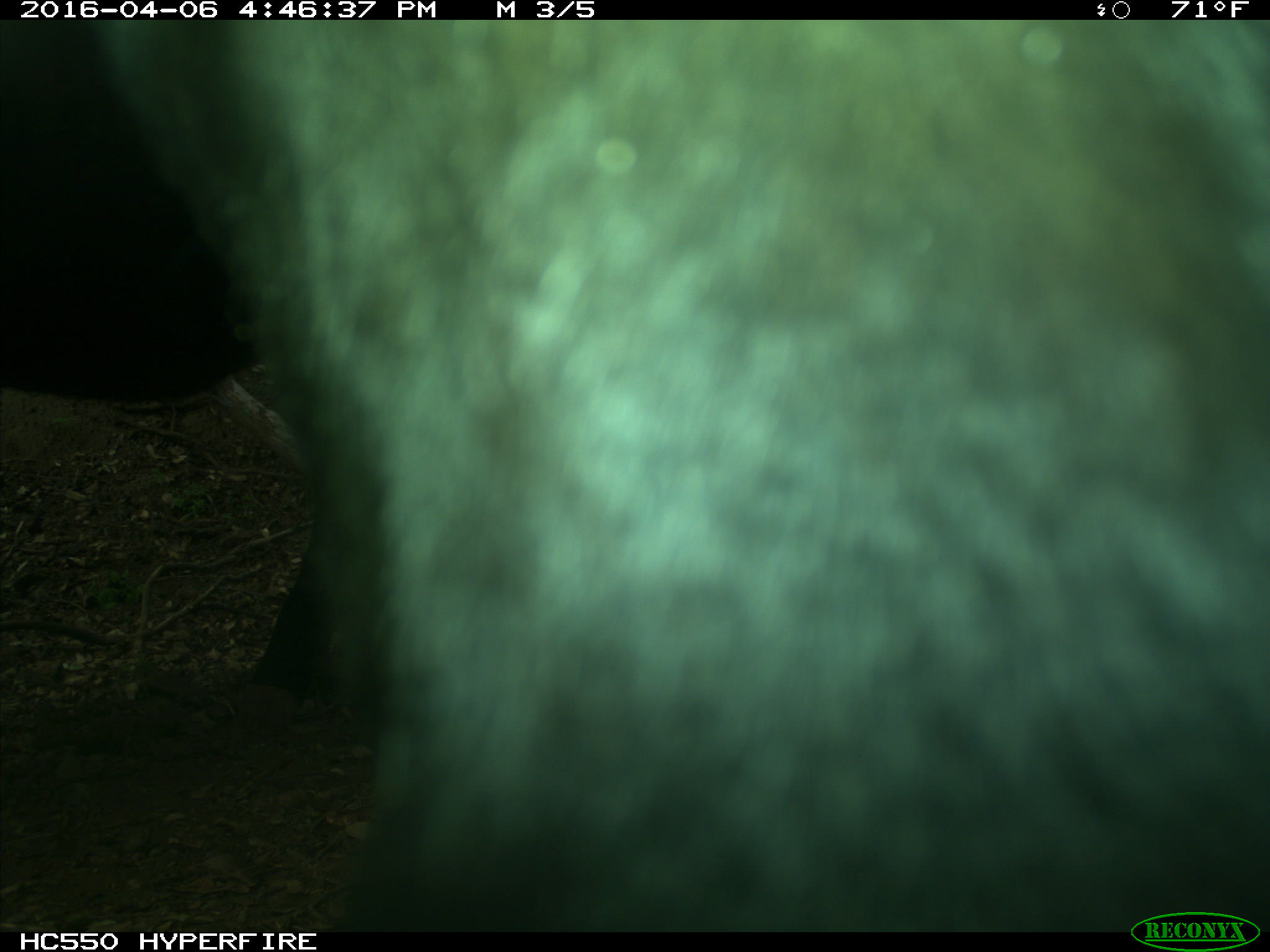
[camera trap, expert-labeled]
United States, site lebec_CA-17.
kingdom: Animalia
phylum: Chordata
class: Mammalia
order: Artiodactyla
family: Bovidae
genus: Bos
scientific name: Bos taurus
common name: domestic cow